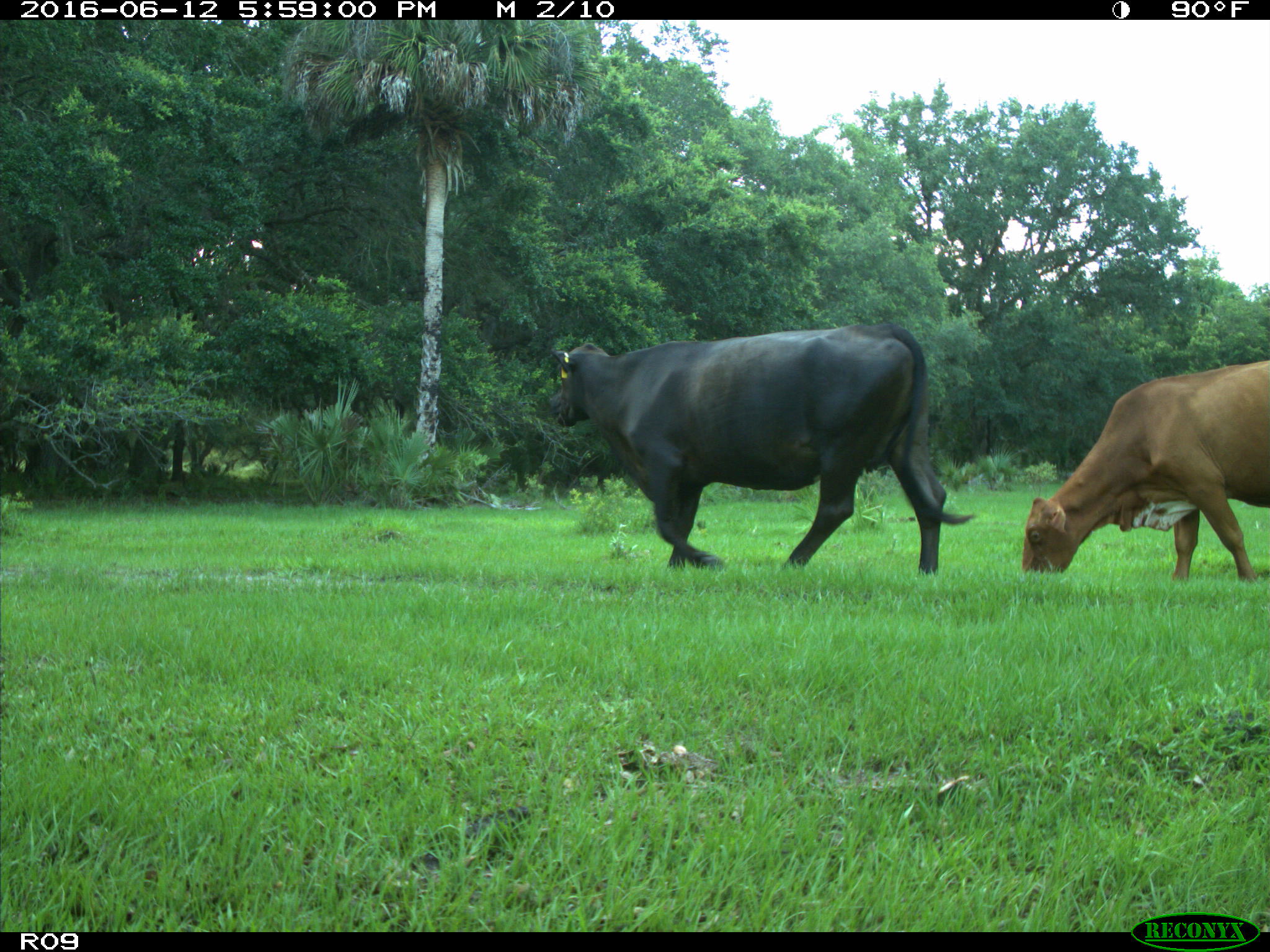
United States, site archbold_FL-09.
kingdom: Animalia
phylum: Chordata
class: Mammalia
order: Artiodactyla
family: Bovidae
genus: Bos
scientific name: Bos taurus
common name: domestic cow